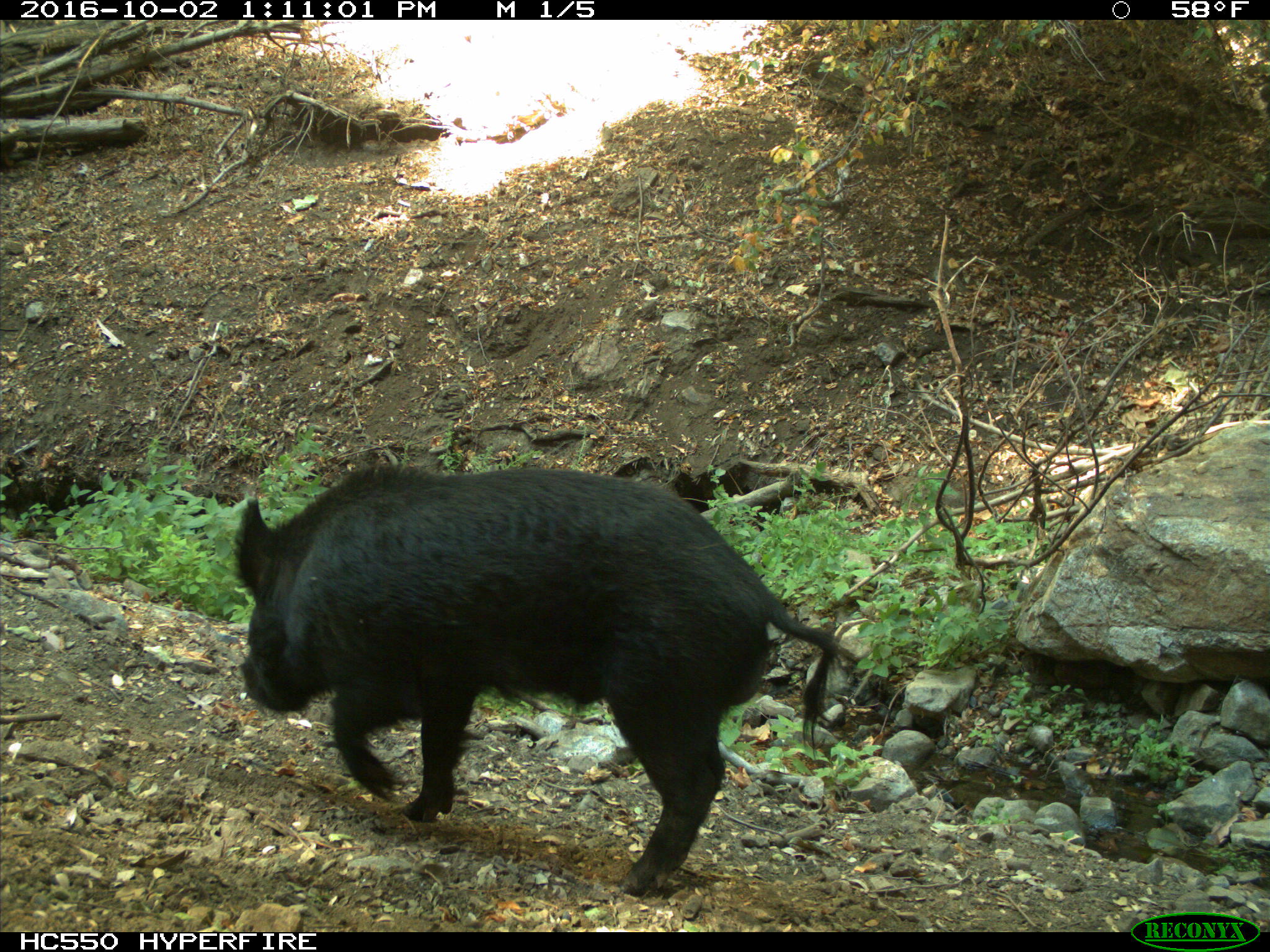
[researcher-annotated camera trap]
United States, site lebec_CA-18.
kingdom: Animalia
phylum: Chordata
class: Mammalia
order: Artiodactyla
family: Suidae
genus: Sus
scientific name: Sus scrofa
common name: wild boar